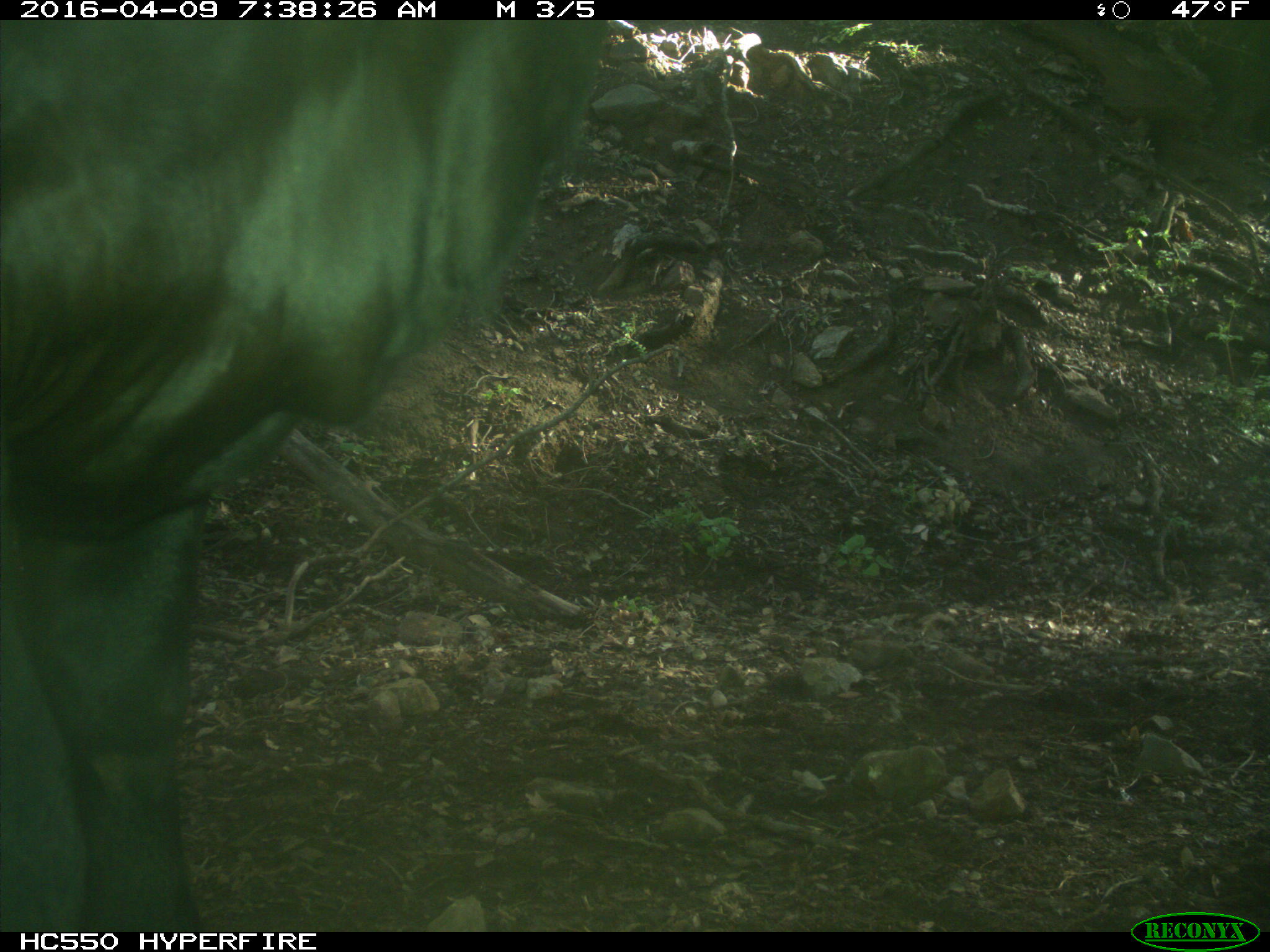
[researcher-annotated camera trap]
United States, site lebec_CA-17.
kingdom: Animalia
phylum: Chordata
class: Mammalia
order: Artiodactyla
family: Bovidae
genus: Bos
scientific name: Bos taurus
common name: domestic cow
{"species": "Bos taurus (domestic cow)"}